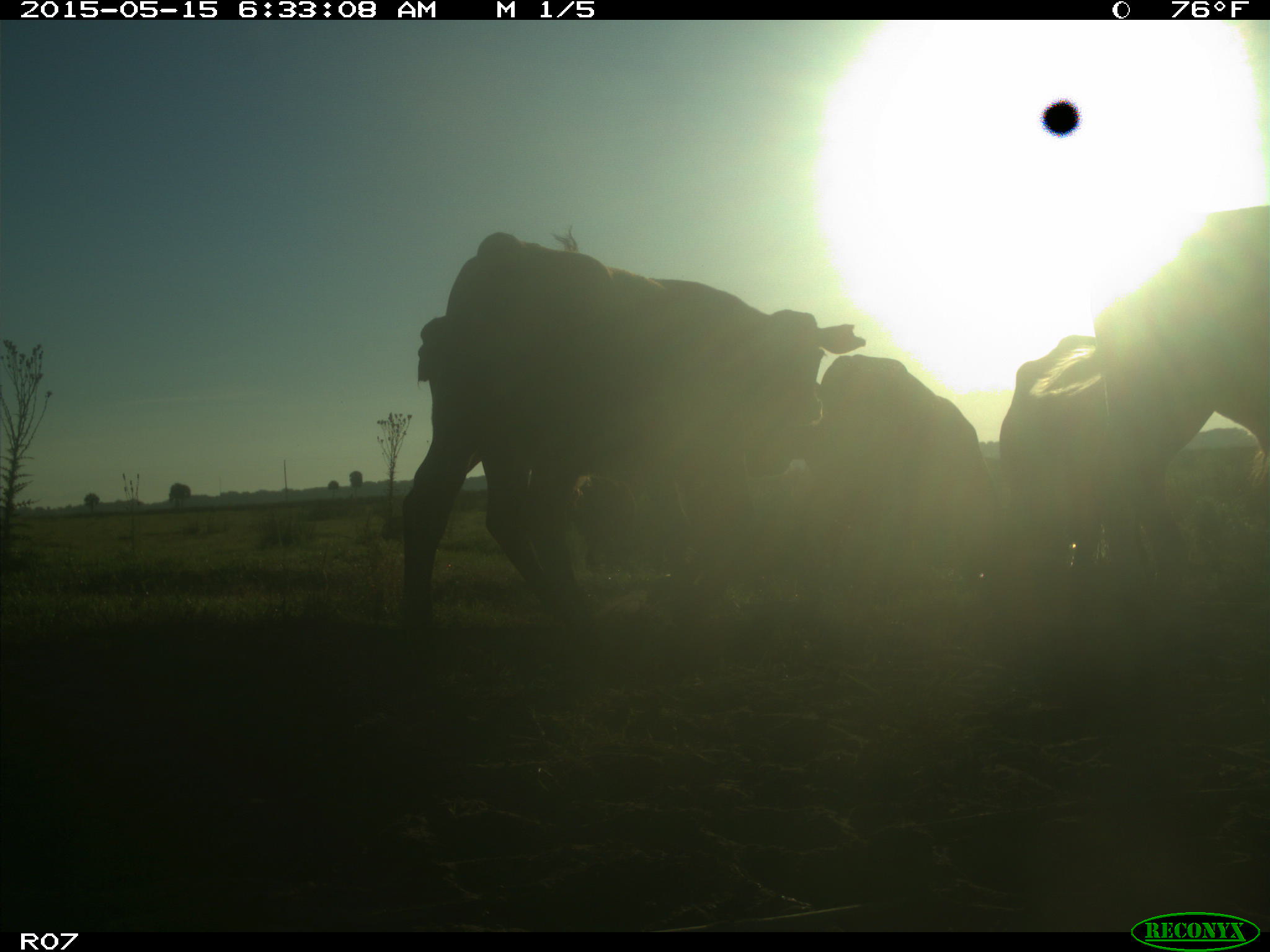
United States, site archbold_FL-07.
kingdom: Animalia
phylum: Chordata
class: Mammalia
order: Artiodactyla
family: Bovidae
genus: Bos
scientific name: Bos taurus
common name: domestic cow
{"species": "Bos taurus (domestic cow)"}